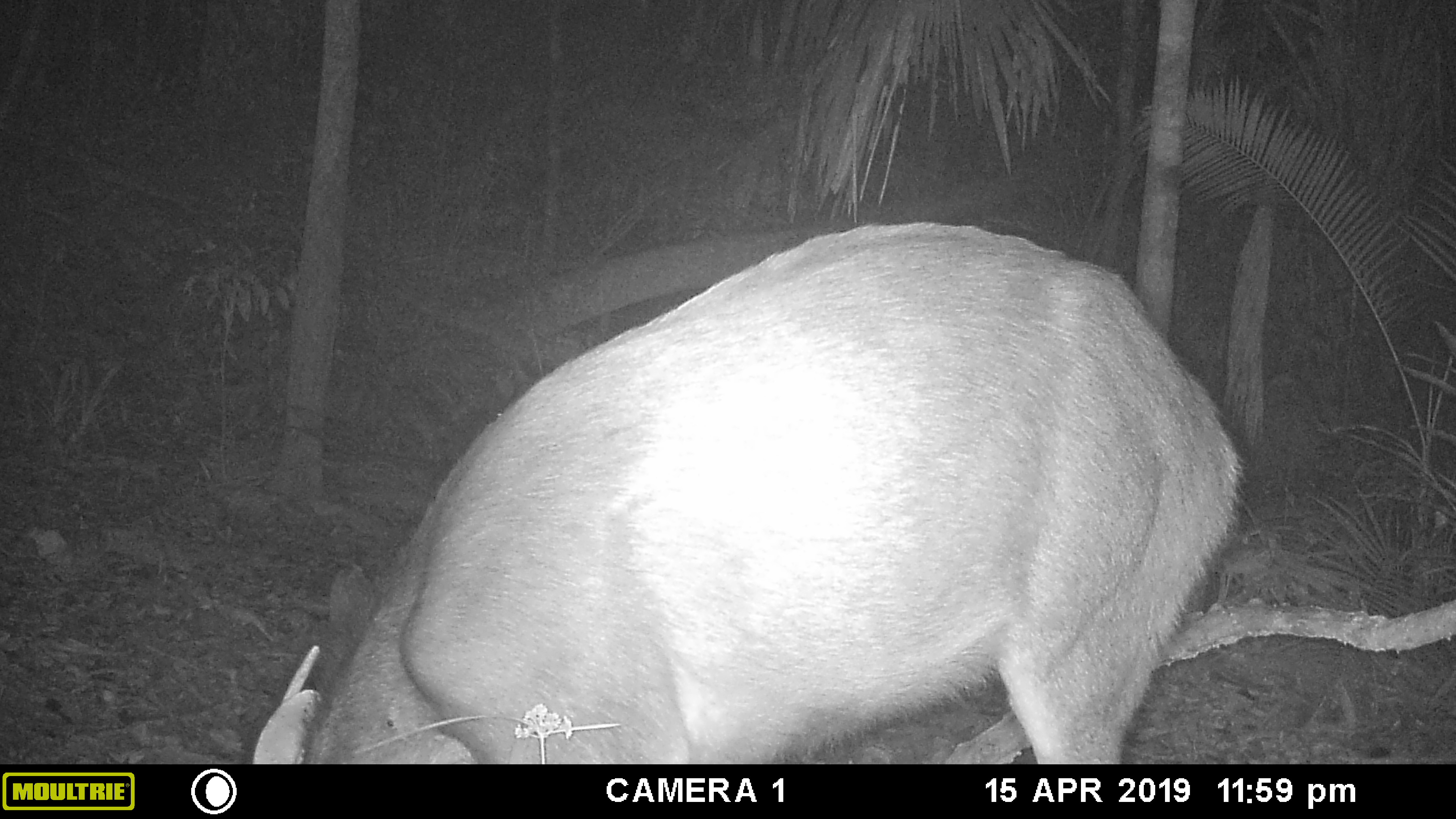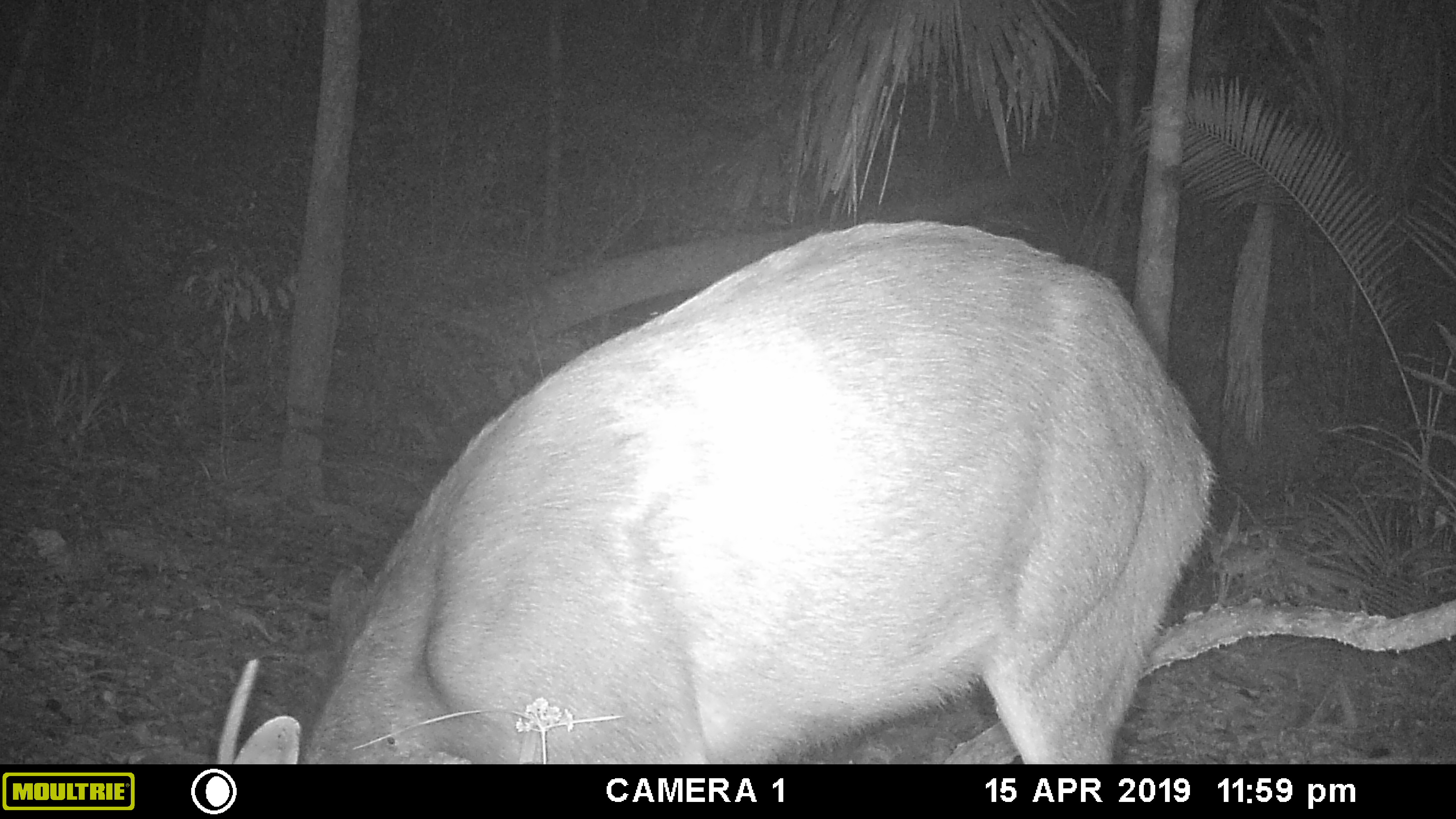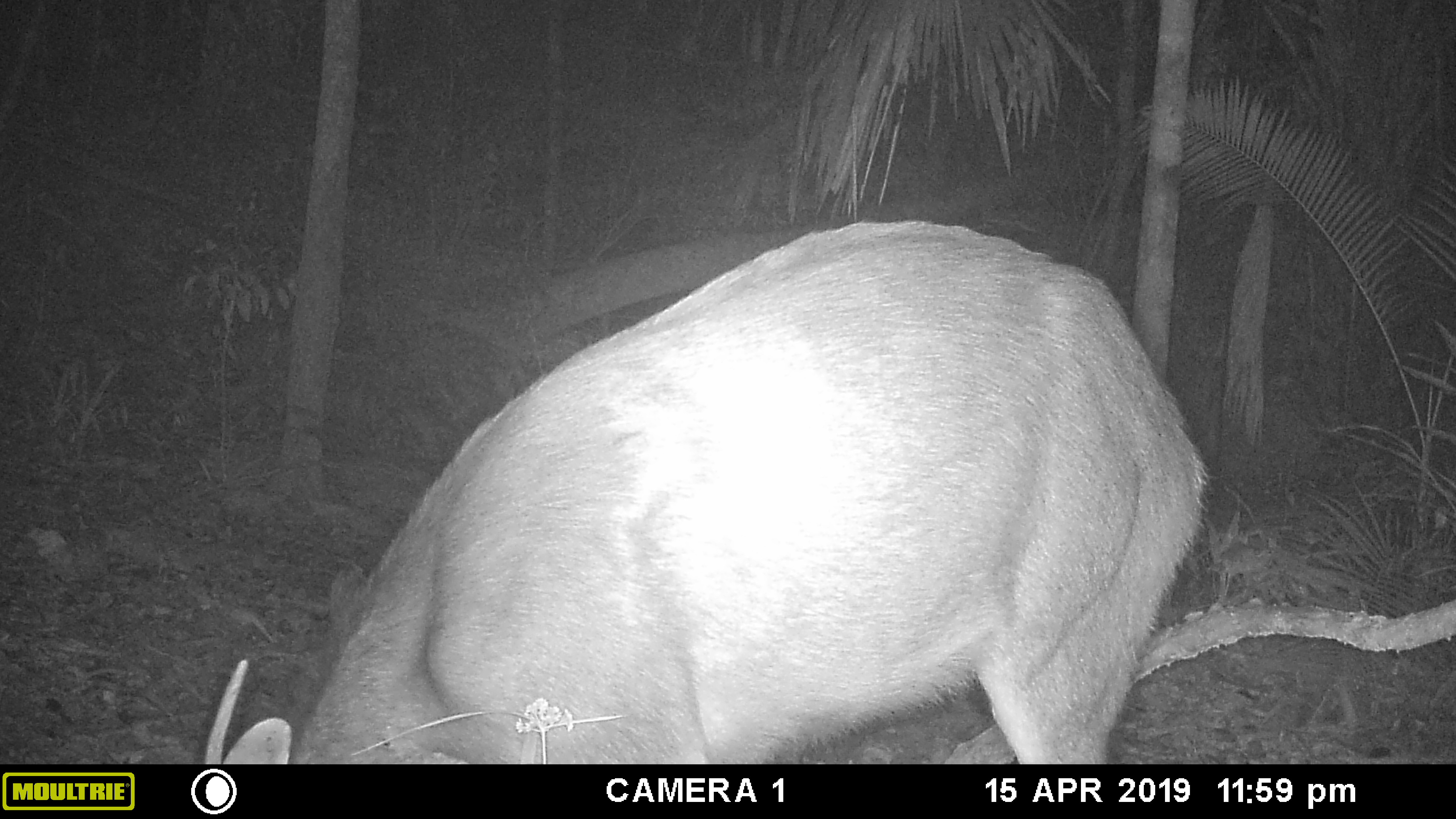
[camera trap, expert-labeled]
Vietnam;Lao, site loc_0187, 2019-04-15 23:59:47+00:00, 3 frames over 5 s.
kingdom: Animalia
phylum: Chordata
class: Mammalia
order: Artiodactyla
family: Cervidae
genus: Rusa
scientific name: Rusa unicolor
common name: sambar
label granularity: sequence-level